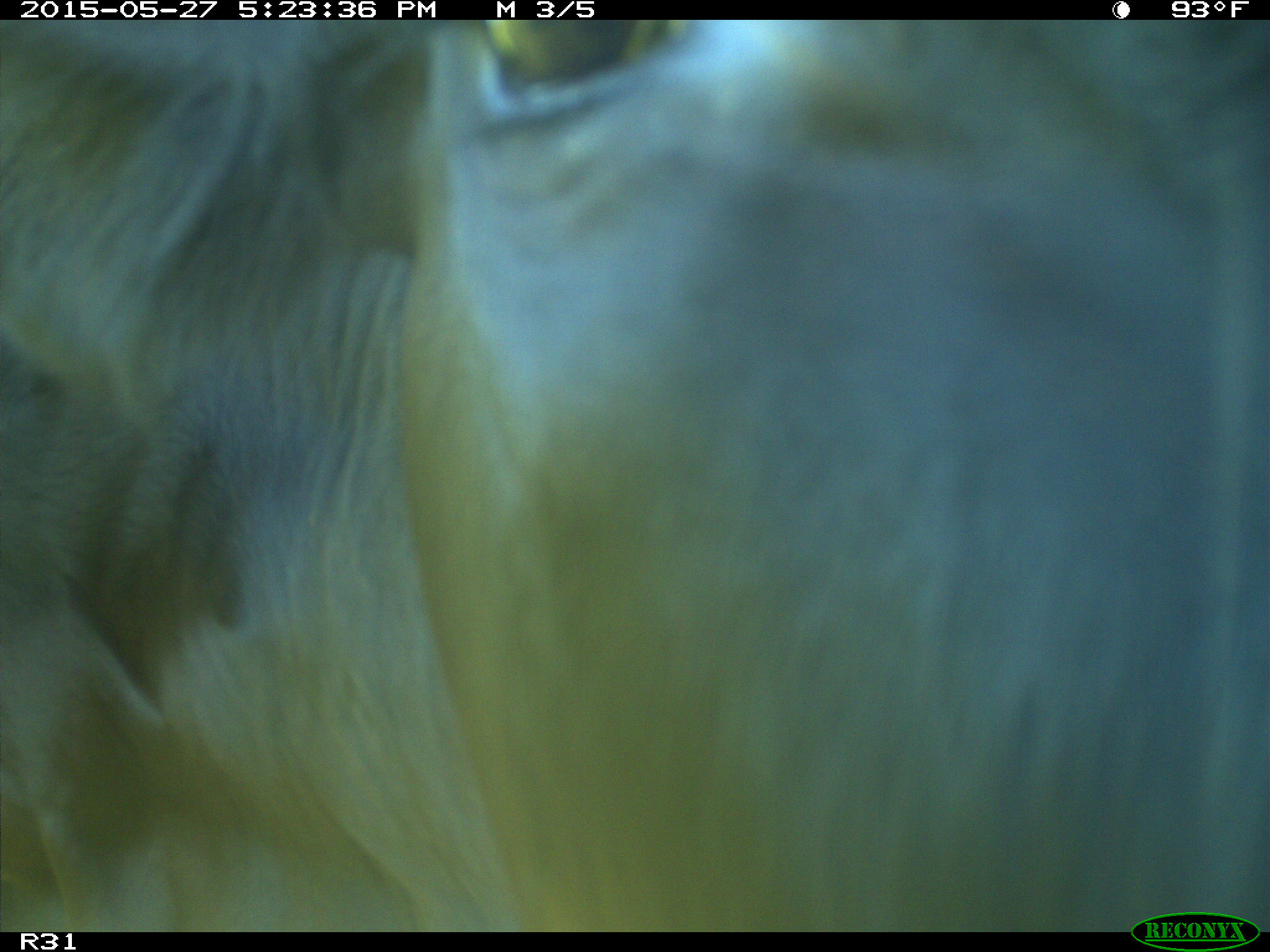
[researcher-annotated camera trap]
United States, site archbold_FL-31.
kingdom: Animalia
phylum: Chordata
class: Mammalia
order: Artiodactyla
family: Bovidae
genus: Bos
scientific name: Bos taurus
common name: domestic cow